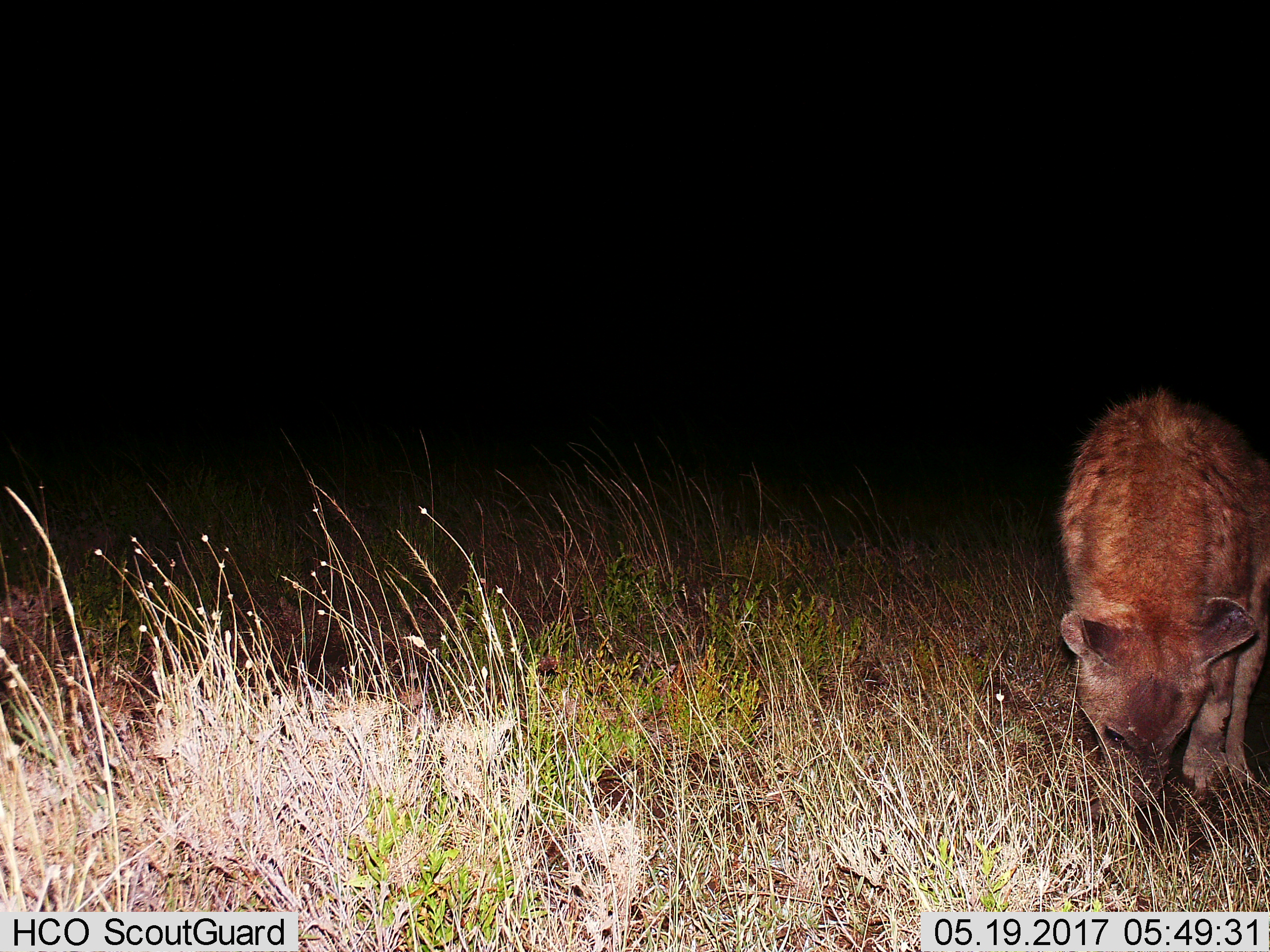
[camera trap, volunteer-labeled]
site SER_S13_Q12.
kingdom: Animalia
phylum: Chordata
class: Mammalia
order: Carnivora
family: Hyaenidae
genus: Crocuta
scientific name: Crocuta crocuta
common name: spotted hyena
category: hyenaspotted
Hyenaspotted (spotted hyena) (Crocuta crocuta), count 1. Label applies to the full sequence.